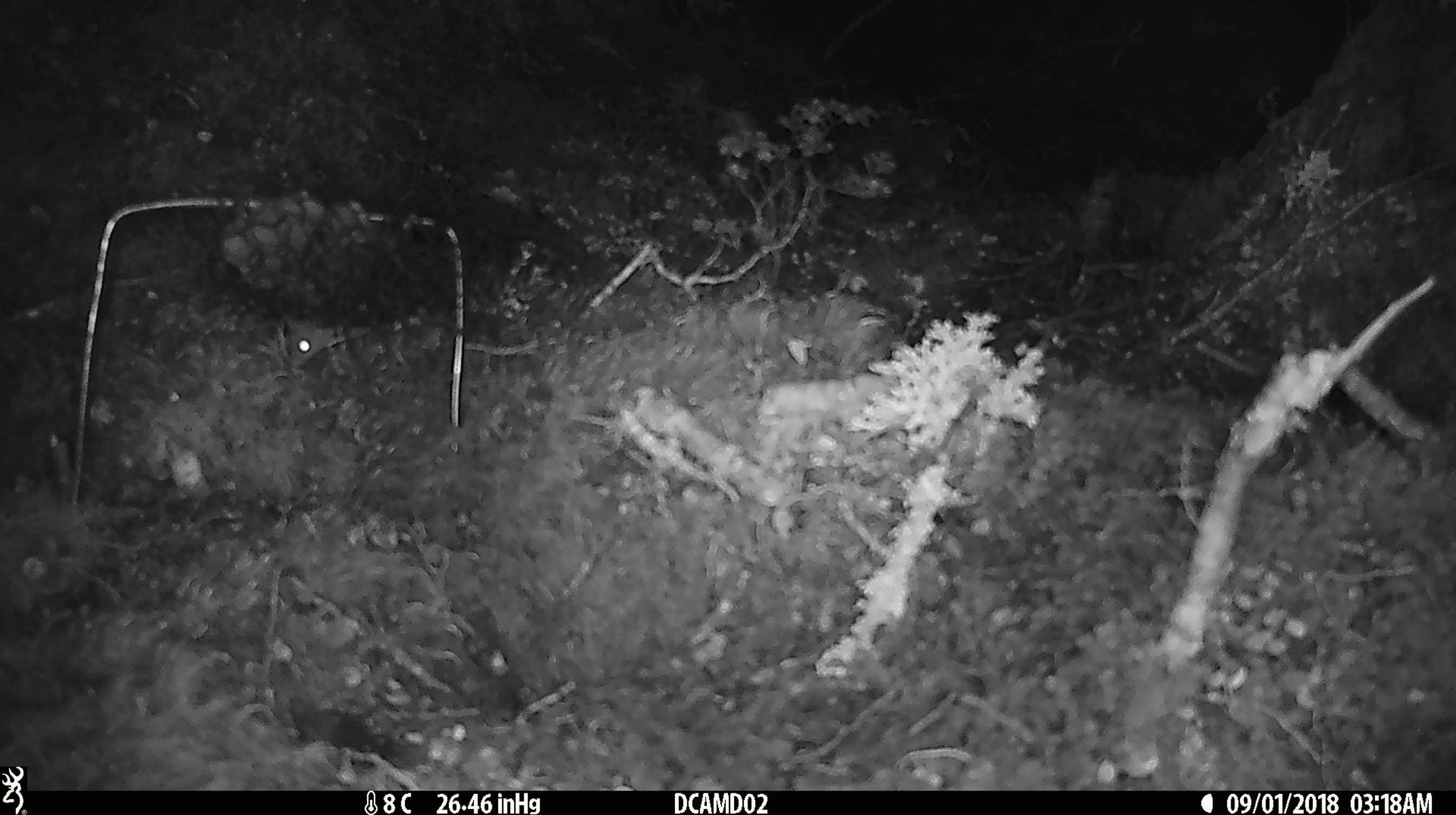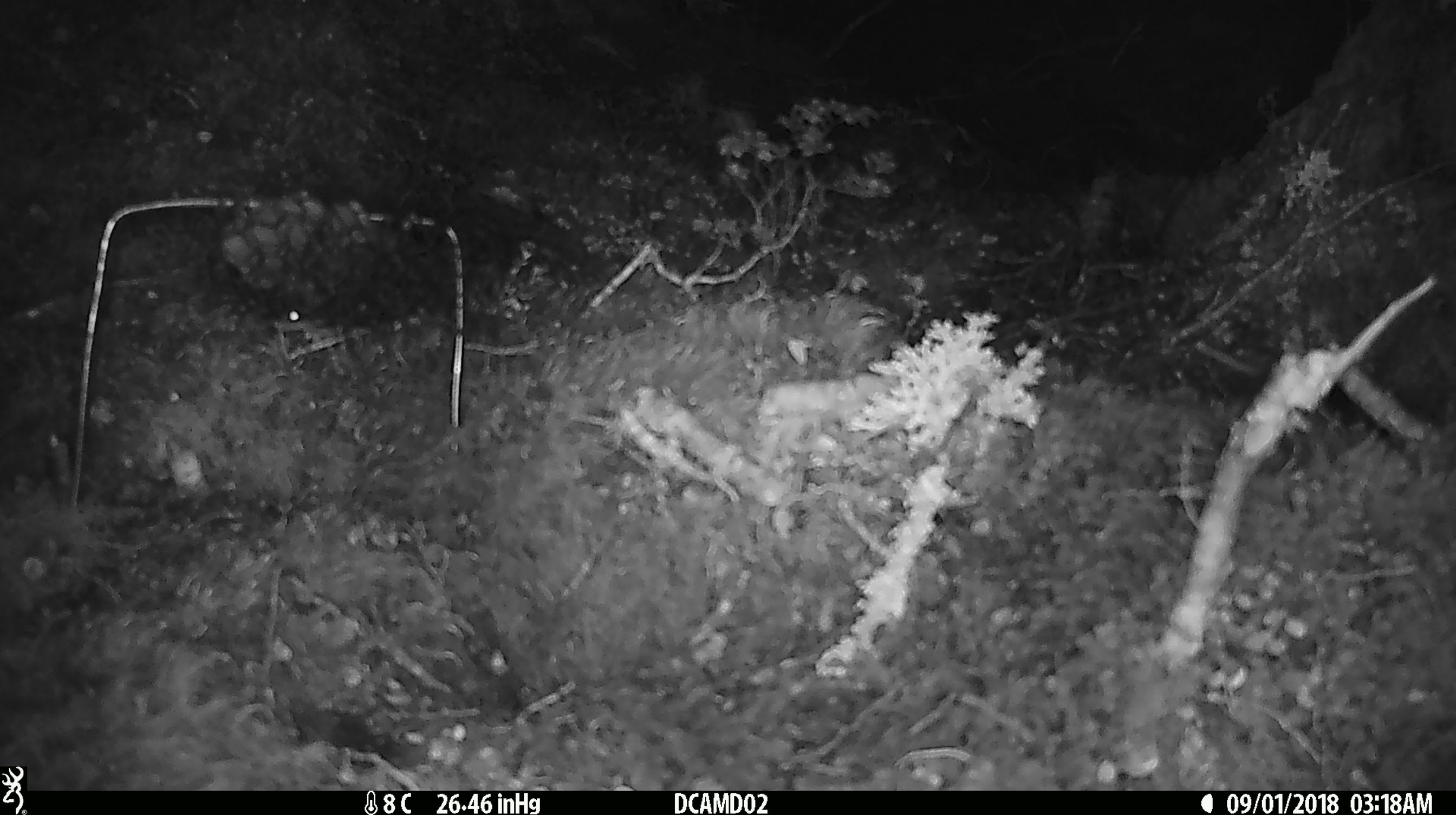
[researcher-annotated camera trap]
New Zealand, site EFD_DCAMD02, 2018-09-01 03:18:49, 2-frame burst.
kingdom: Animalia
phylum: Chordata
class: Mammalia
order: Rodentia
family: Muridae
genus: Mus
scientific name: Mus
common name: mouse